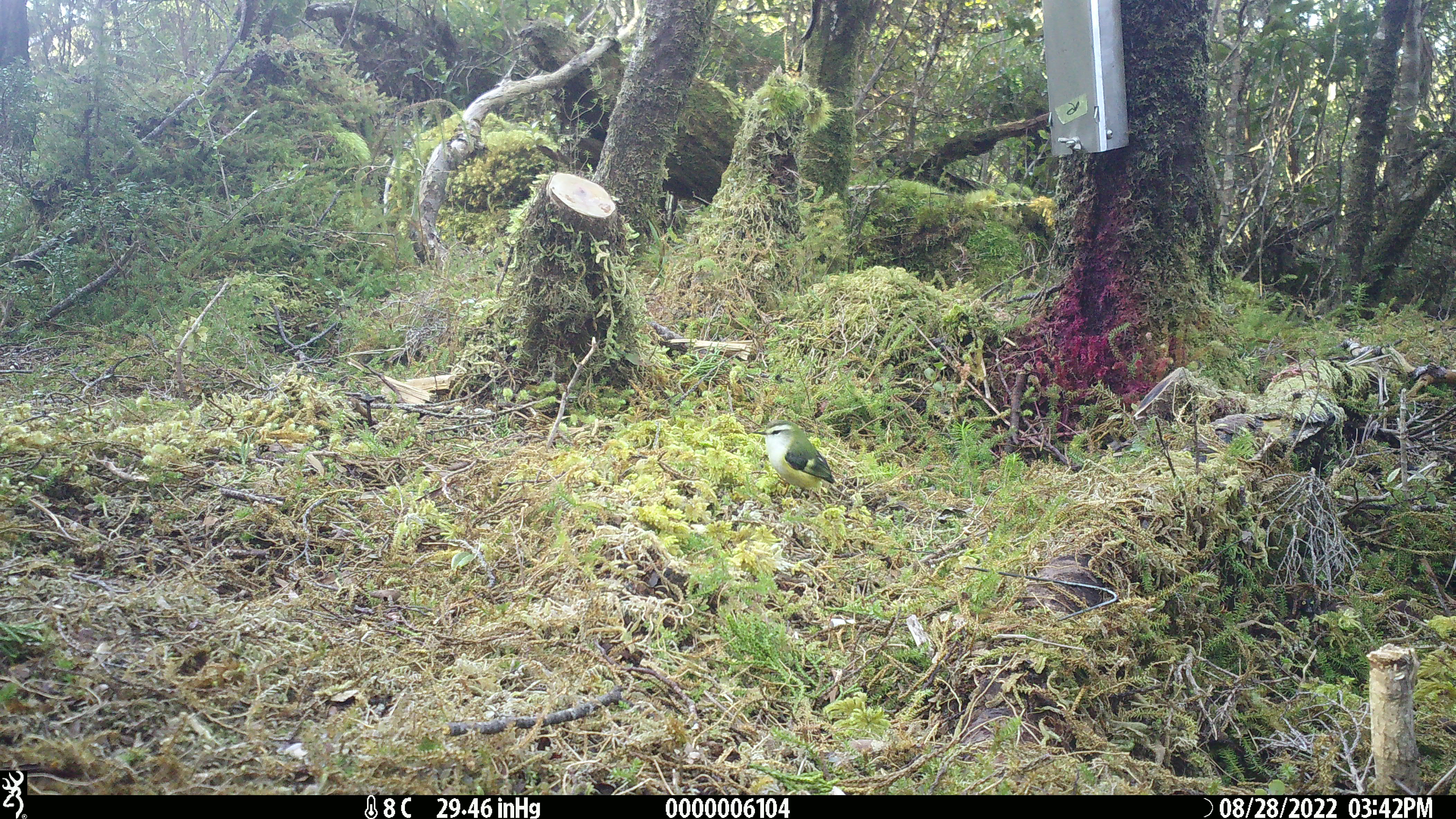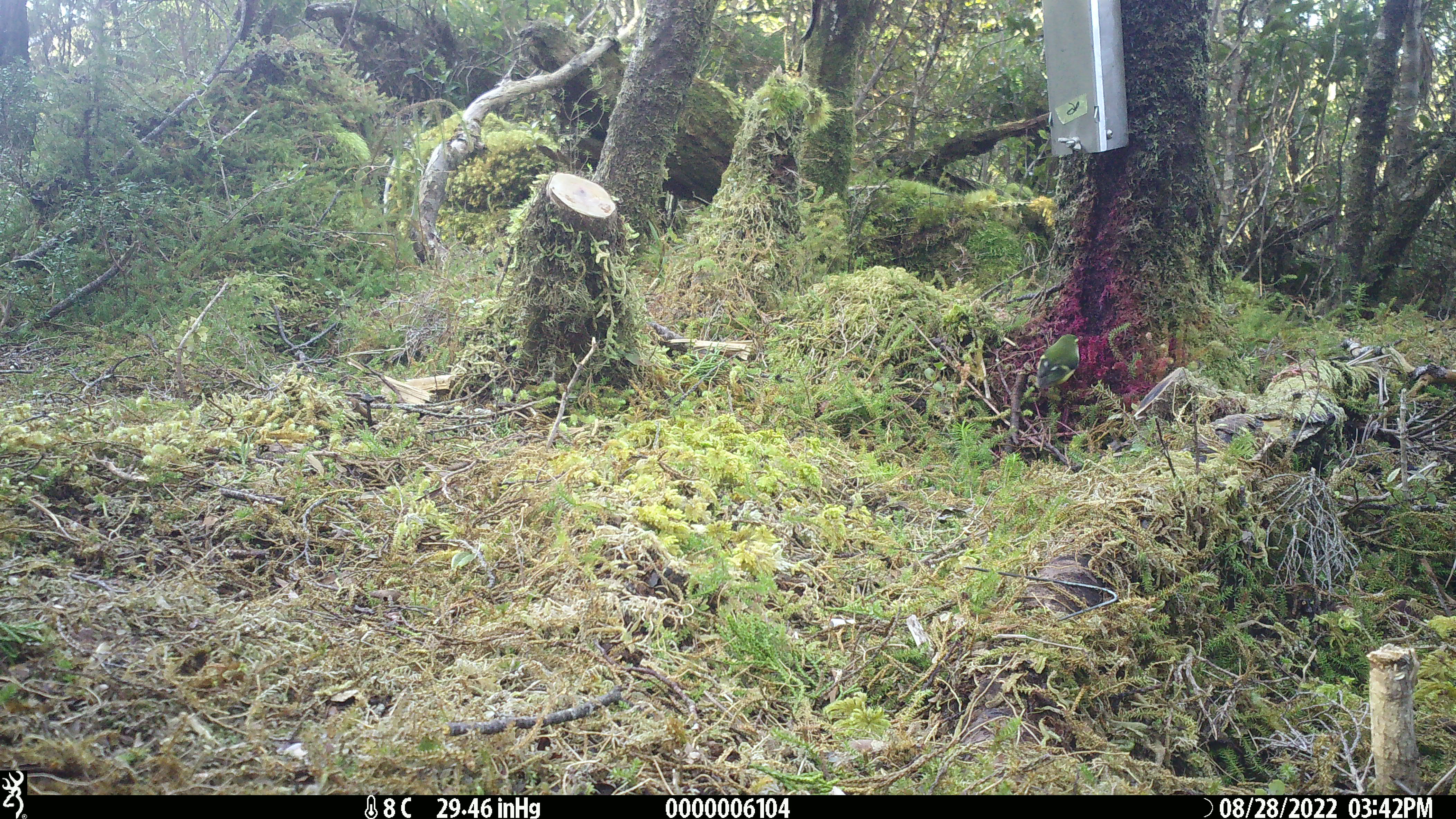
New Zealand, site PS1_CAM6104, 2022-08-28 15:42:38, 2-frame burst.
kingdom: Animalia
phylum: Chordata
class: Aves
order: Passeriformes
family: Acanthisittidae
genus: Acanthisitta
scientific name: Acanthisitta chloris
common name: rifleman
Rifleman (Acanthisitta chloris).